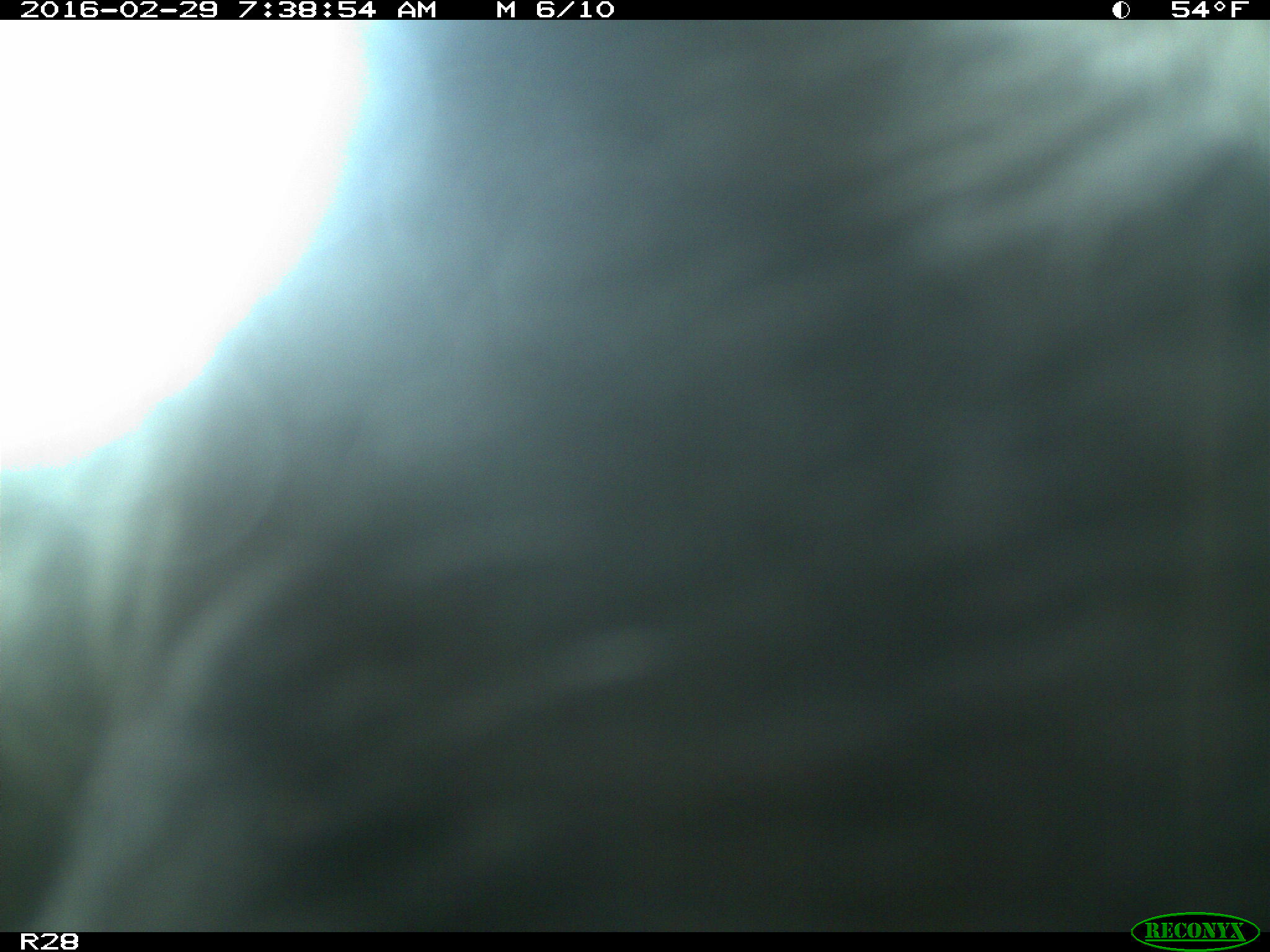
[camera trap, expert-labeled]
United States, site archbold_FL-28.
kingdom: Animalia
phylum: Chordata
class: Mammalia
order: Artiodactyla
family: Bovidae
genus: Bos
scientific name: Bos taurus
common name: domestic cow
Bos taurus (domestic cow).